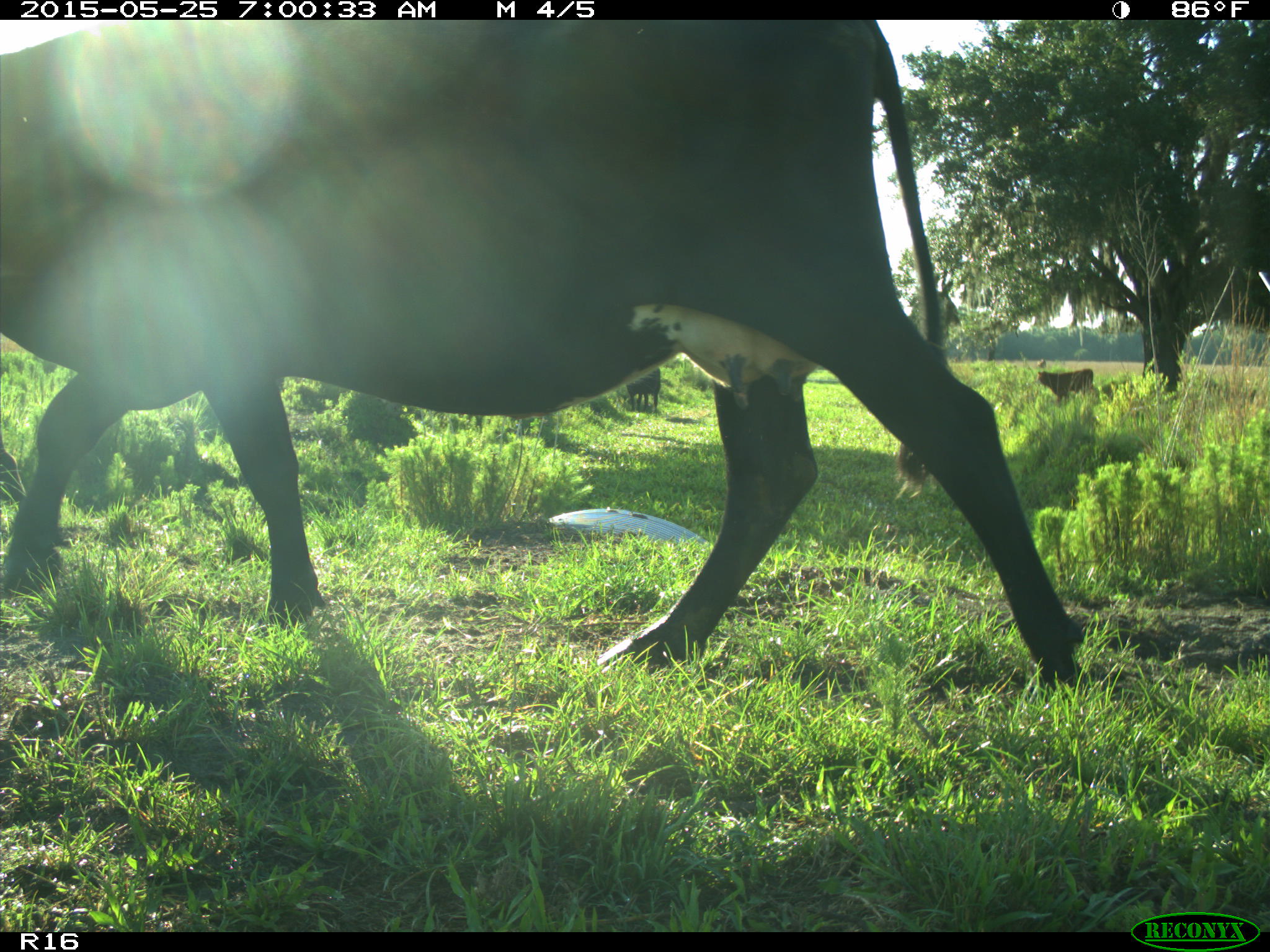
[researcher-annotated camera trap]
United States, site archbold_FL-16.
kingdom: Animalia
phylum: Chordata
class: Mammalia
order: Artiodactyla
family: Bovidae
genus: Bos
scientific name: Bos taurus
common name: domestic cow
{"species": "Bos taurus (domestic cow)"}